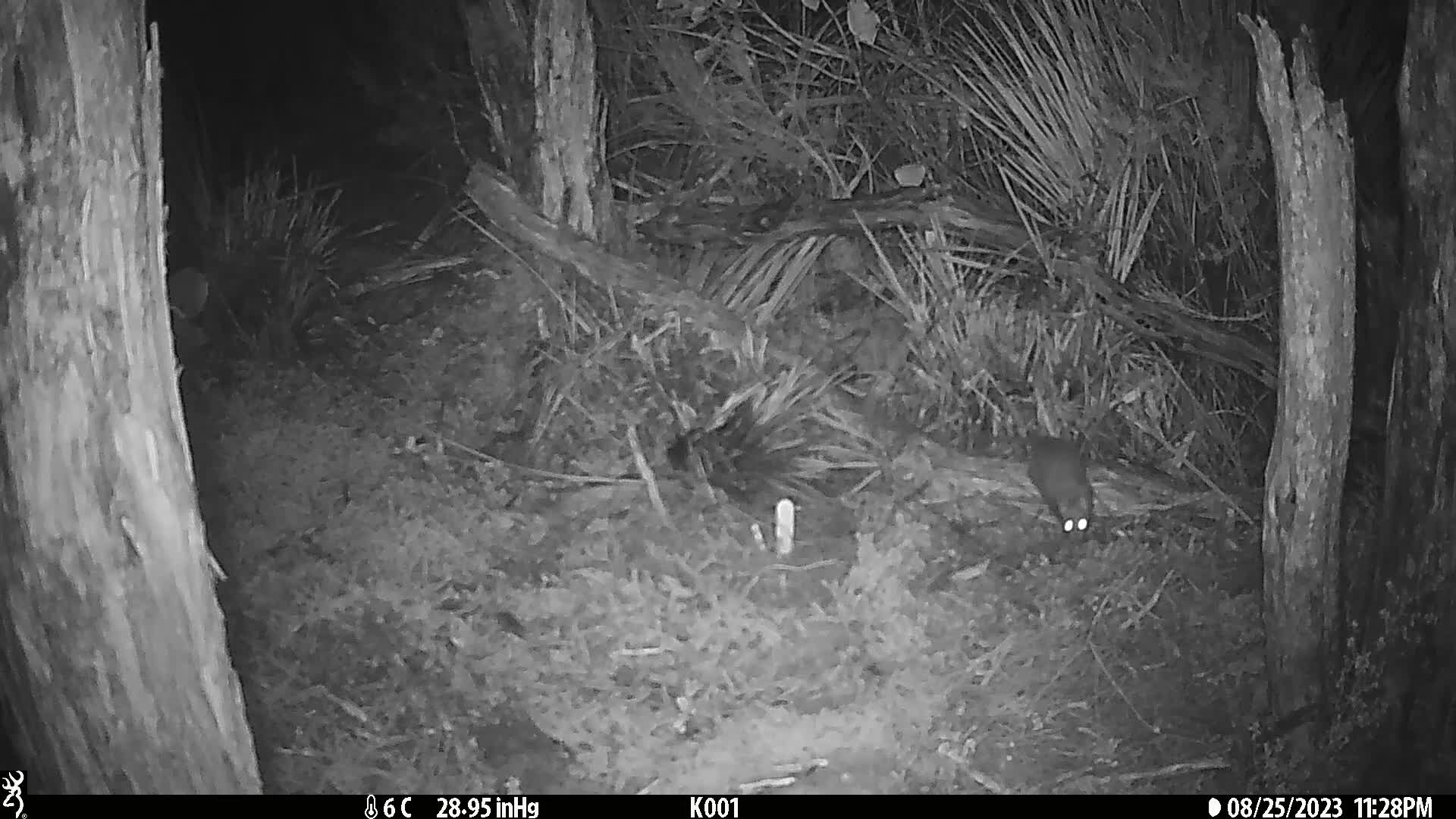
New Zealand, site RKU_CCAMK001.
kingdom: Animalia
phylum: Chordata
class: Mammalia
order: Rodentia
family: Muridae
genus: Rattus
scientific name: Rattus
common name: rat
Rat (Rattus).